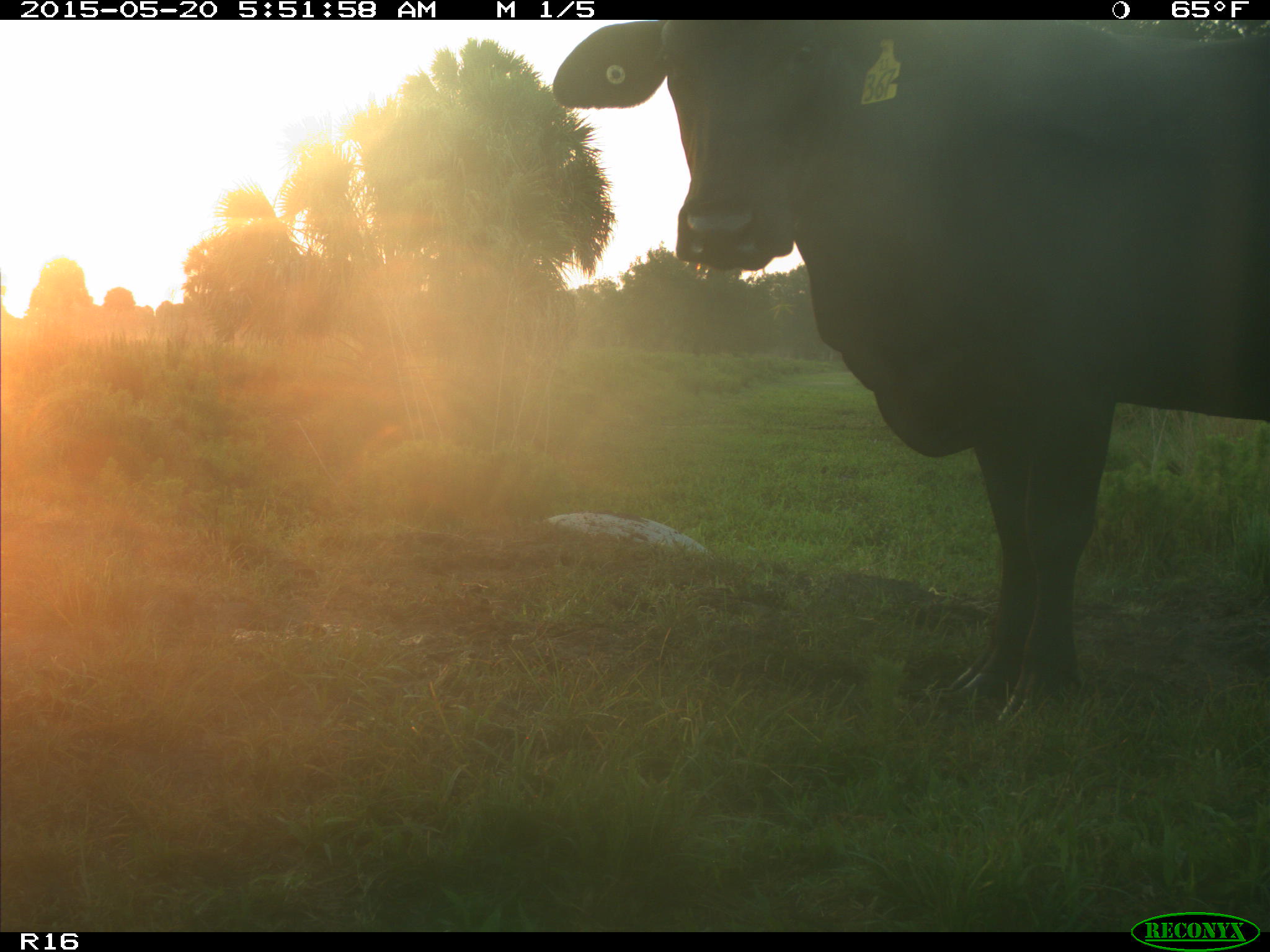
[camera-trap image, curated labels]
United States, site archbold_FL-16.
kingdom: Animalia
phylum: Chordata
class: Mammalia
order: Artiodactyla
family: Bovidae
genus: Bos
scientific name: Bos taurus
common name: domestic cow